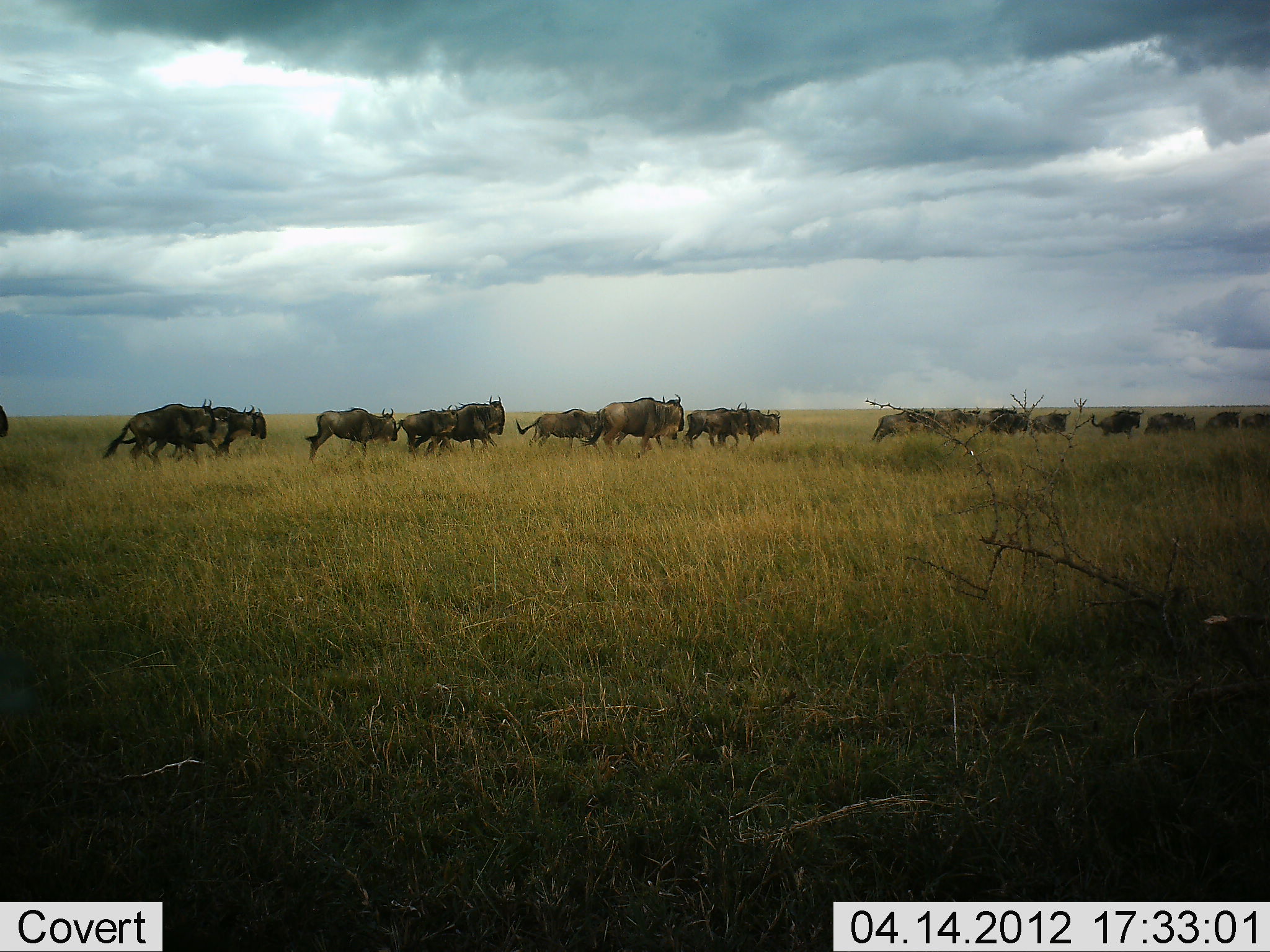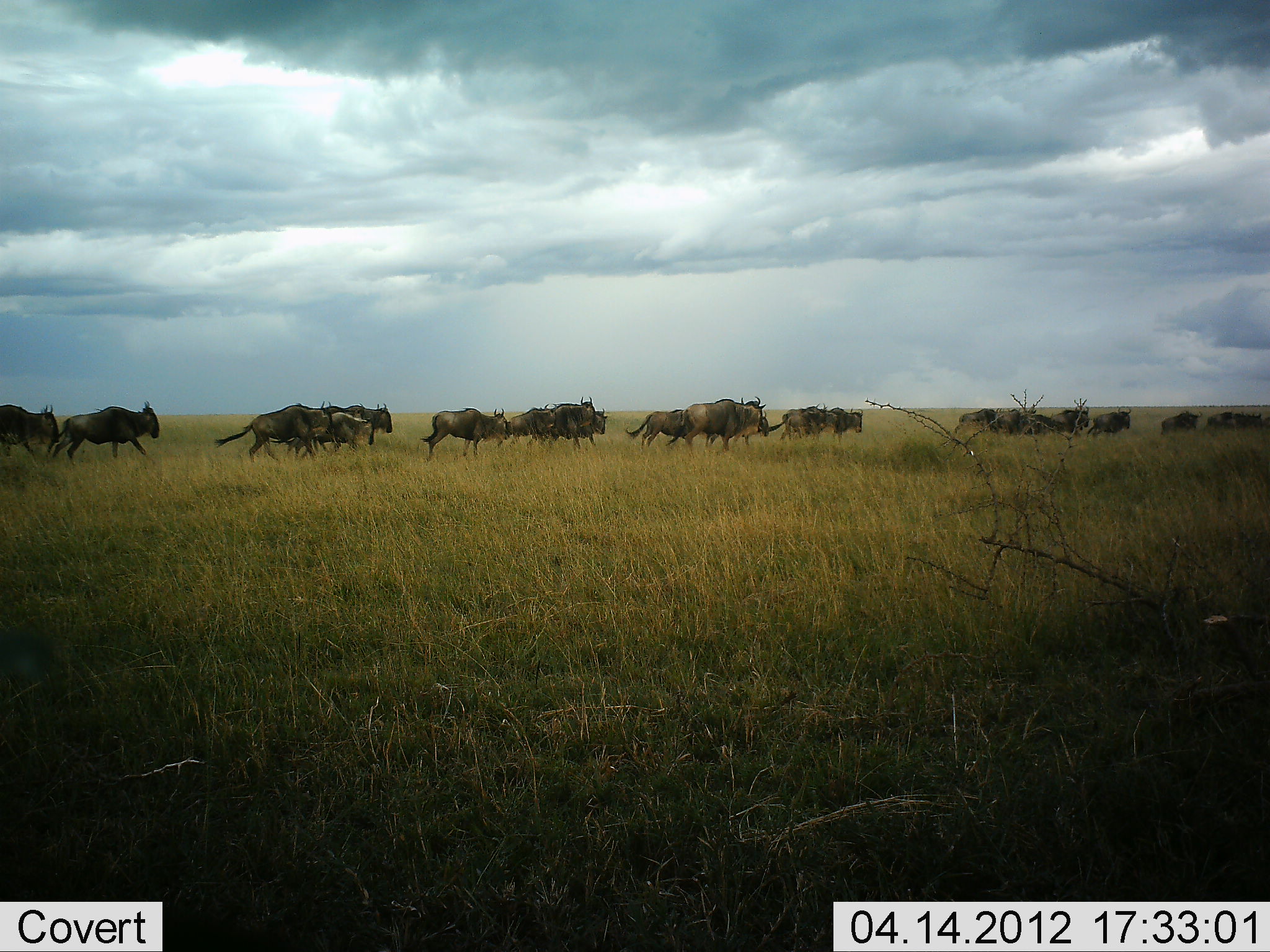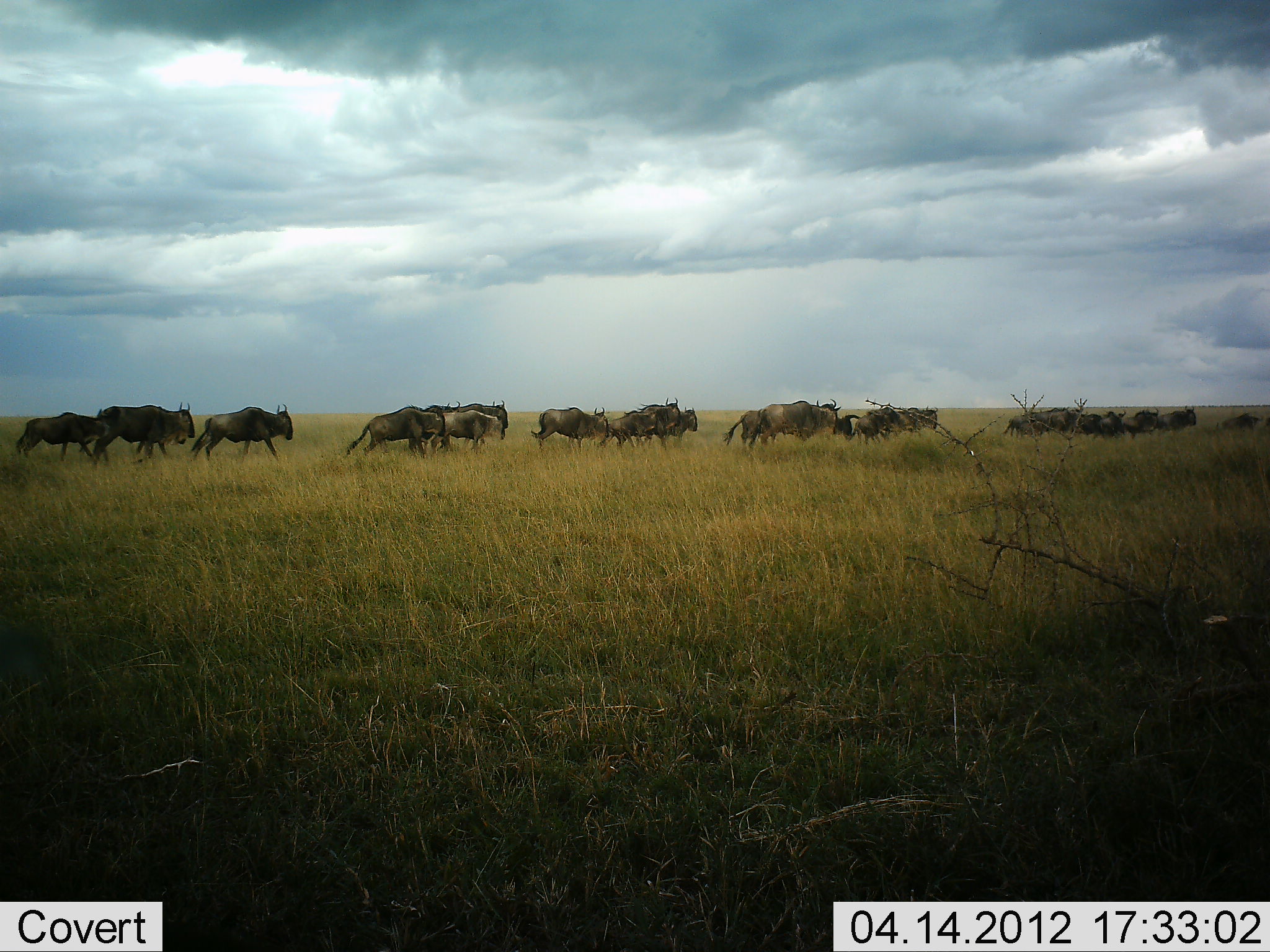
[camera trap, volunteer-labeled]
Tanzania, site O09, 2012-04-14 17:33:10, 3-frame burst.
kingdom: Animalia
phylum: Chordata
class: Mammalia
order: Artiodactyla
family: Bovidae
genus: Connochaetes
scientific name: Connochaetes taurinus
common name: blue wildebeest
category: wildebeest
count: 11-50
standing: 0%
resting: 0%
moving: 100%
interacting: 0%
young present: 7%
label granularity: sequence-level